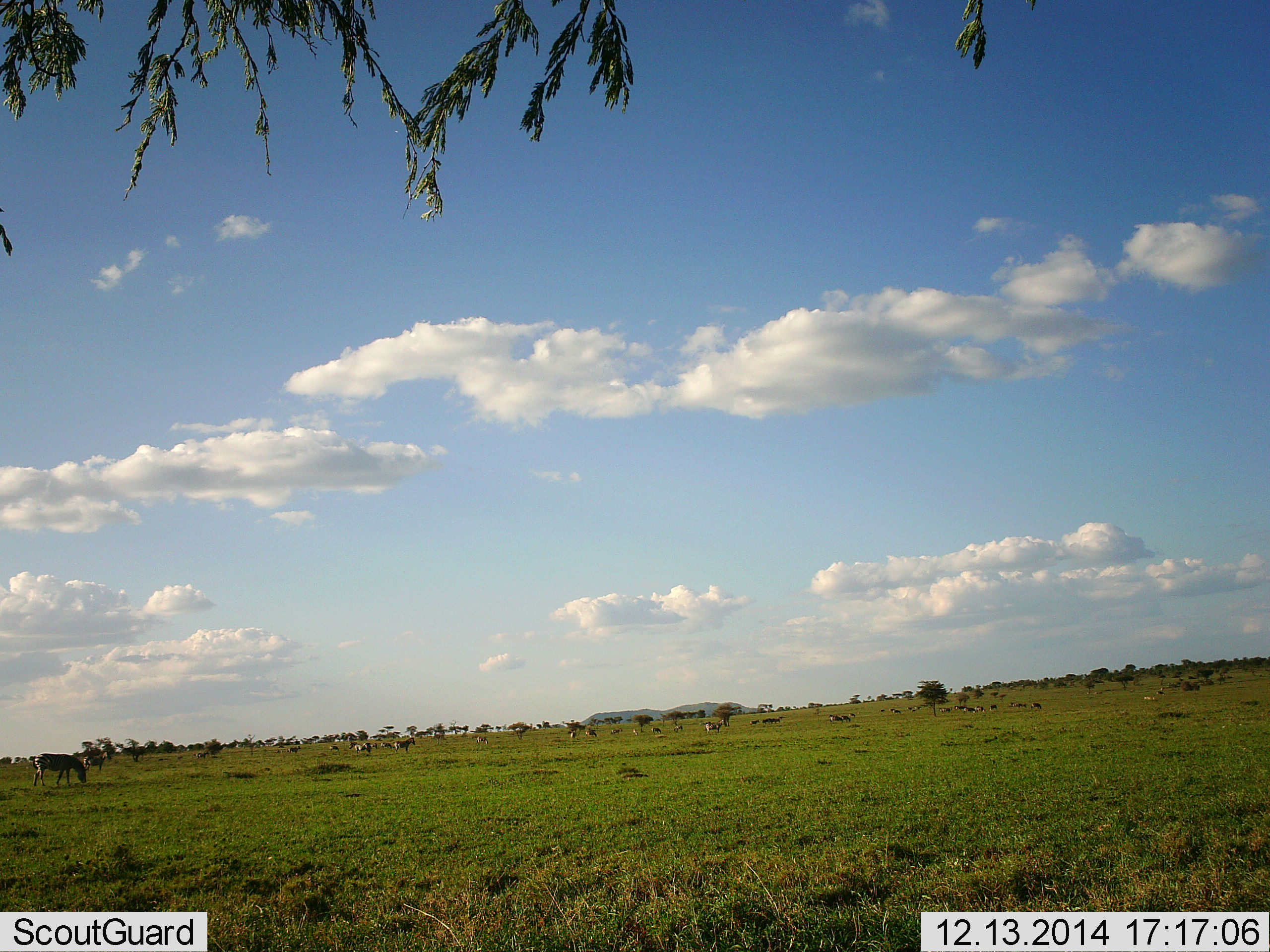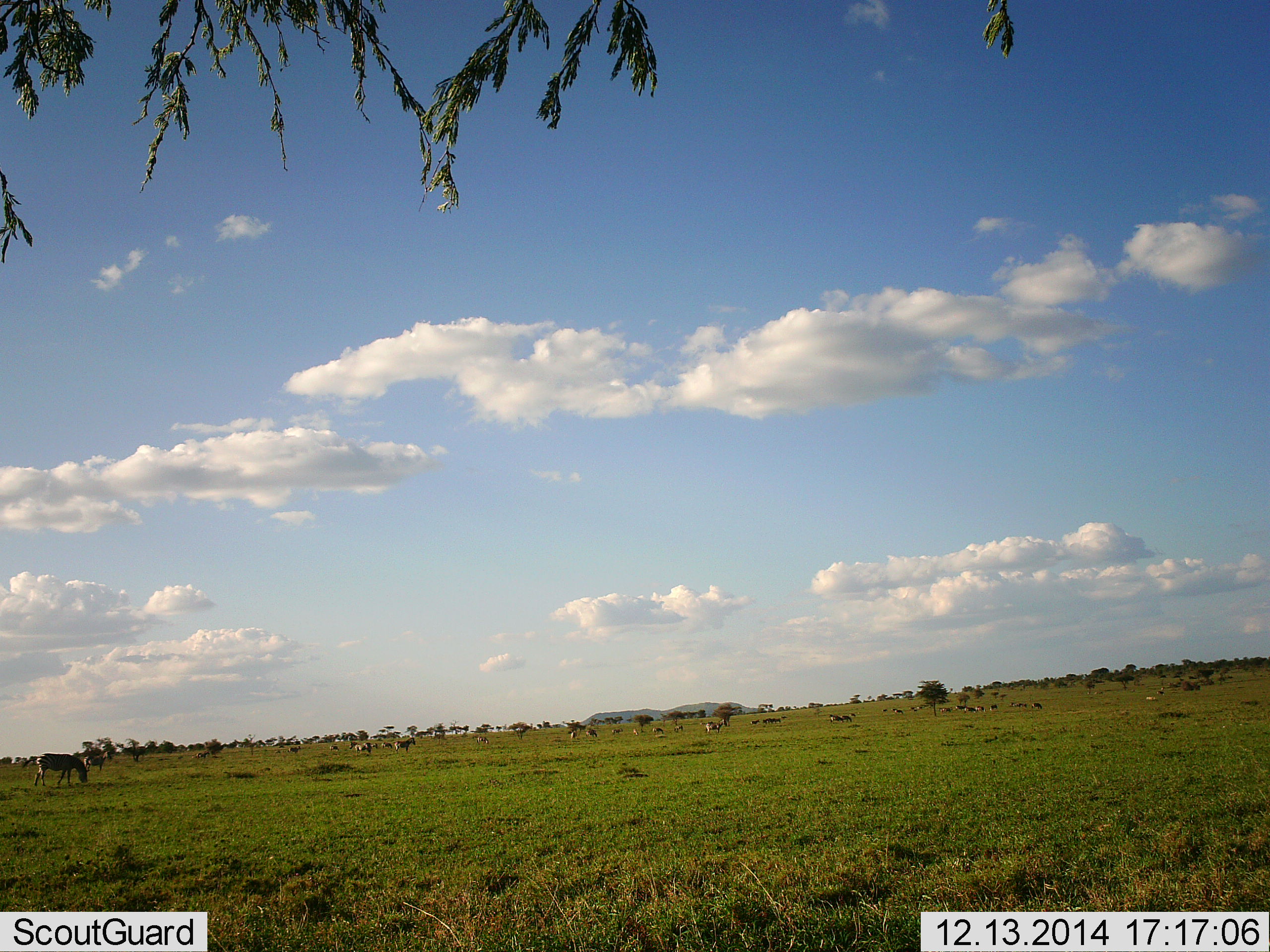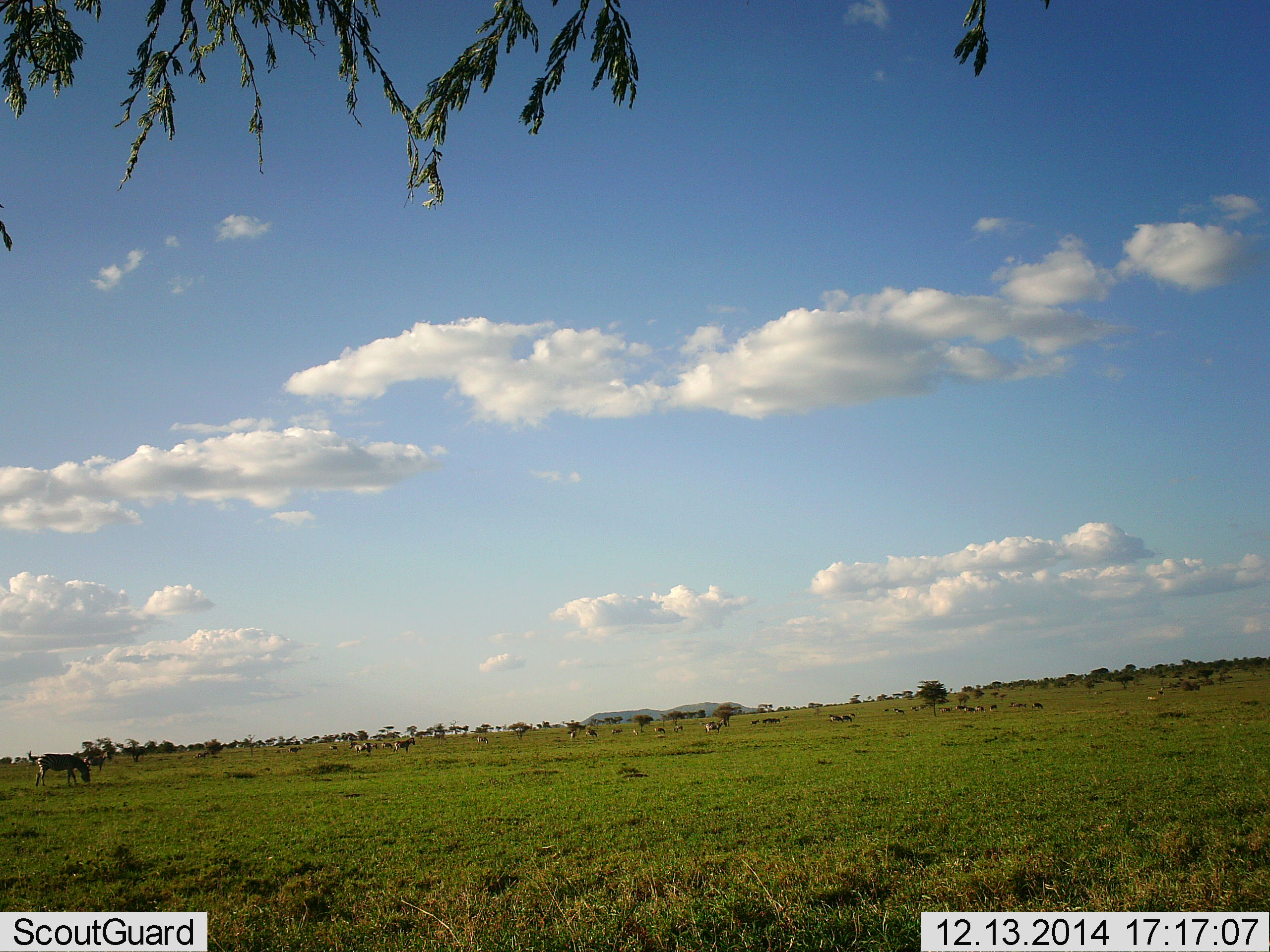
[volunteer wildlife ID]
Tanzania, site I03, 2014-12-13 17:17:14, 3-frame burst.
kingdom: Animalia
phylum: Chordata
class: Mammalia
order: Perissodactyla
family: Equidae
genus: Equus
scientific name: Equus quagga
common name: plains zebra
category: zebra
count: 11-50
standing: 30%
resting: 0%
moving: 20%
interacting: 0%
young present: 0%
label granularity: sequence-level